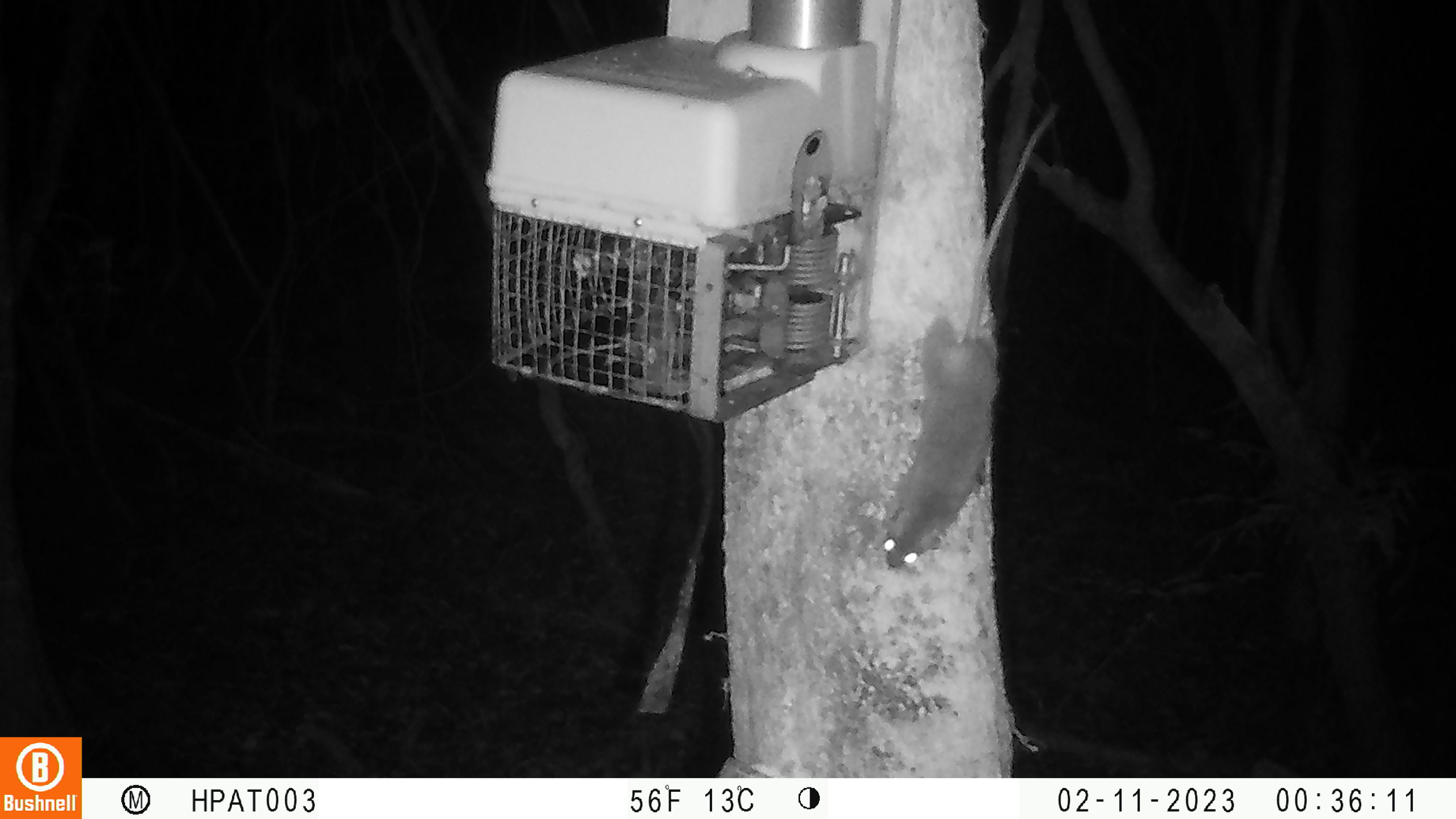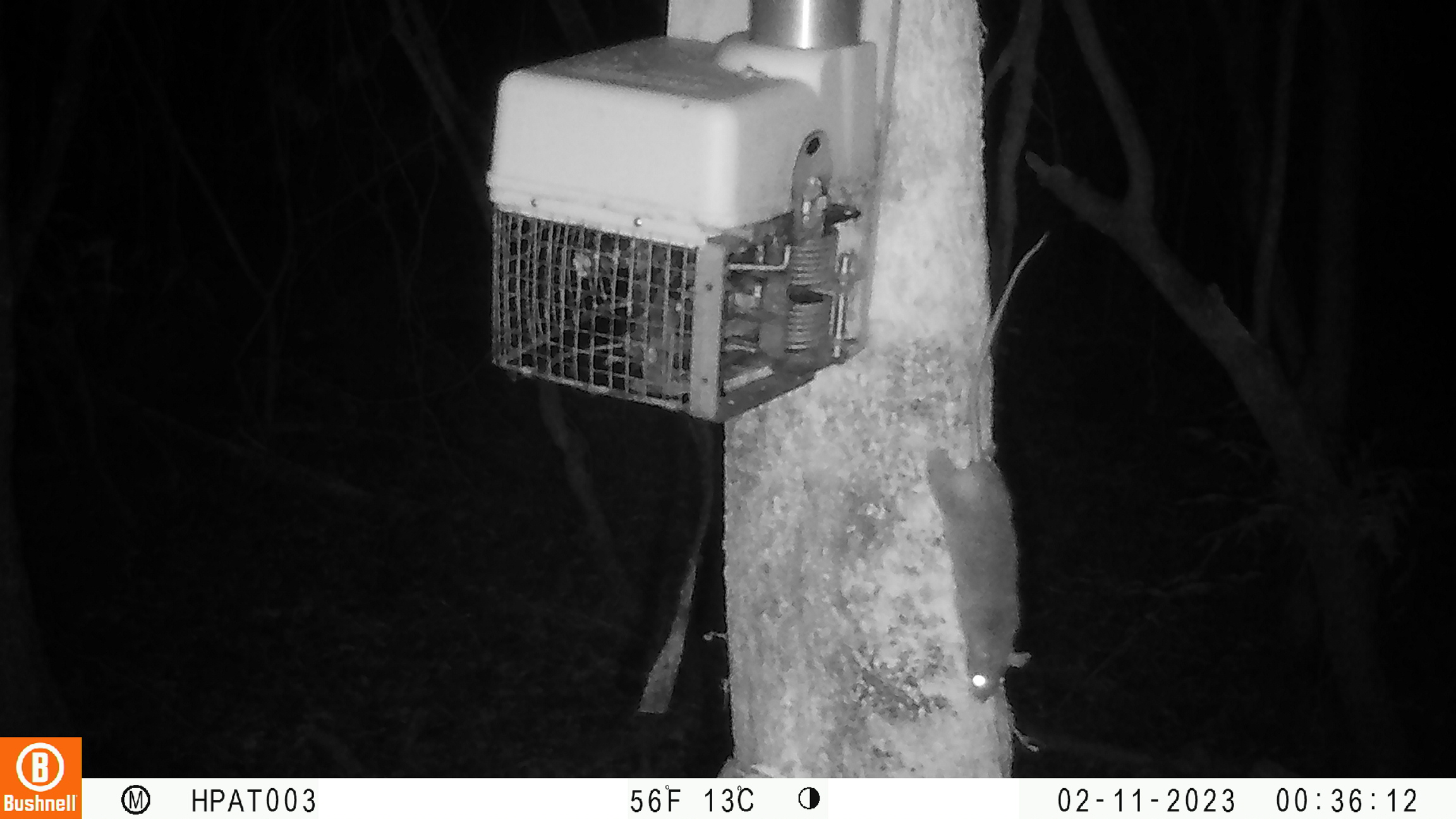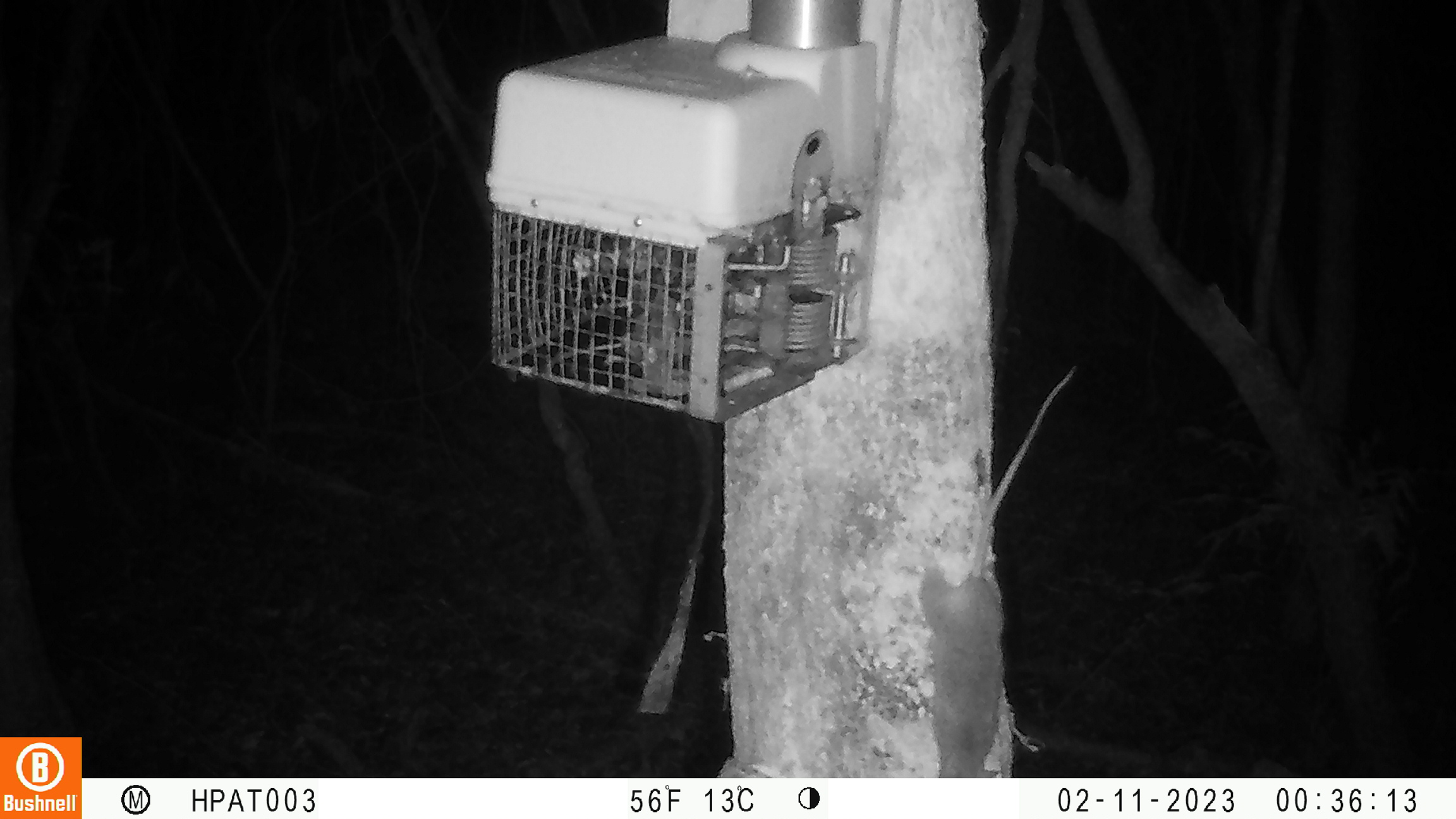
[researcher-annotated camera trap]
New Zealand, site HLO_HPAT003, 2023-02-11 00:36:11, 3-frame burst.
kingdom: Animalia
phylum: Chordata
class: Mammalia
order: Rodentia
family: Muridae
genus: Rattus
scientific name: Rattus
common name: rat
Rat (Rattus).